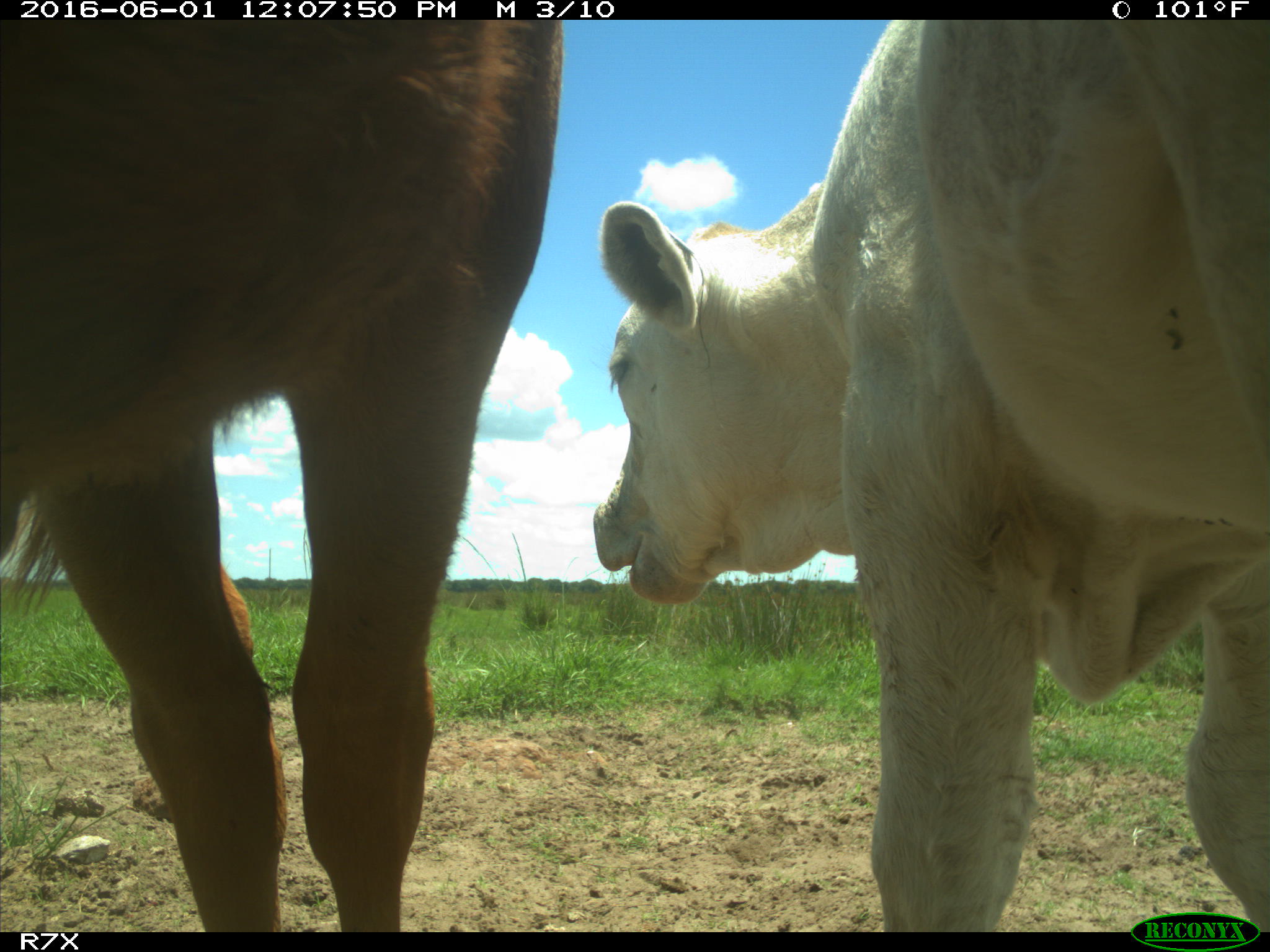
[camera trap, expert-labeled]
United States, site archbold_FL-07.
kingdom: Animalia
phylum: Chordata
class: Mammalia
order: Artiodactyla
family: Bovidae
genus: Bos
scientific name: Bos taurus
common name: domestic cow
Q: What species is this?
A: Bos taurus (domestic cow).